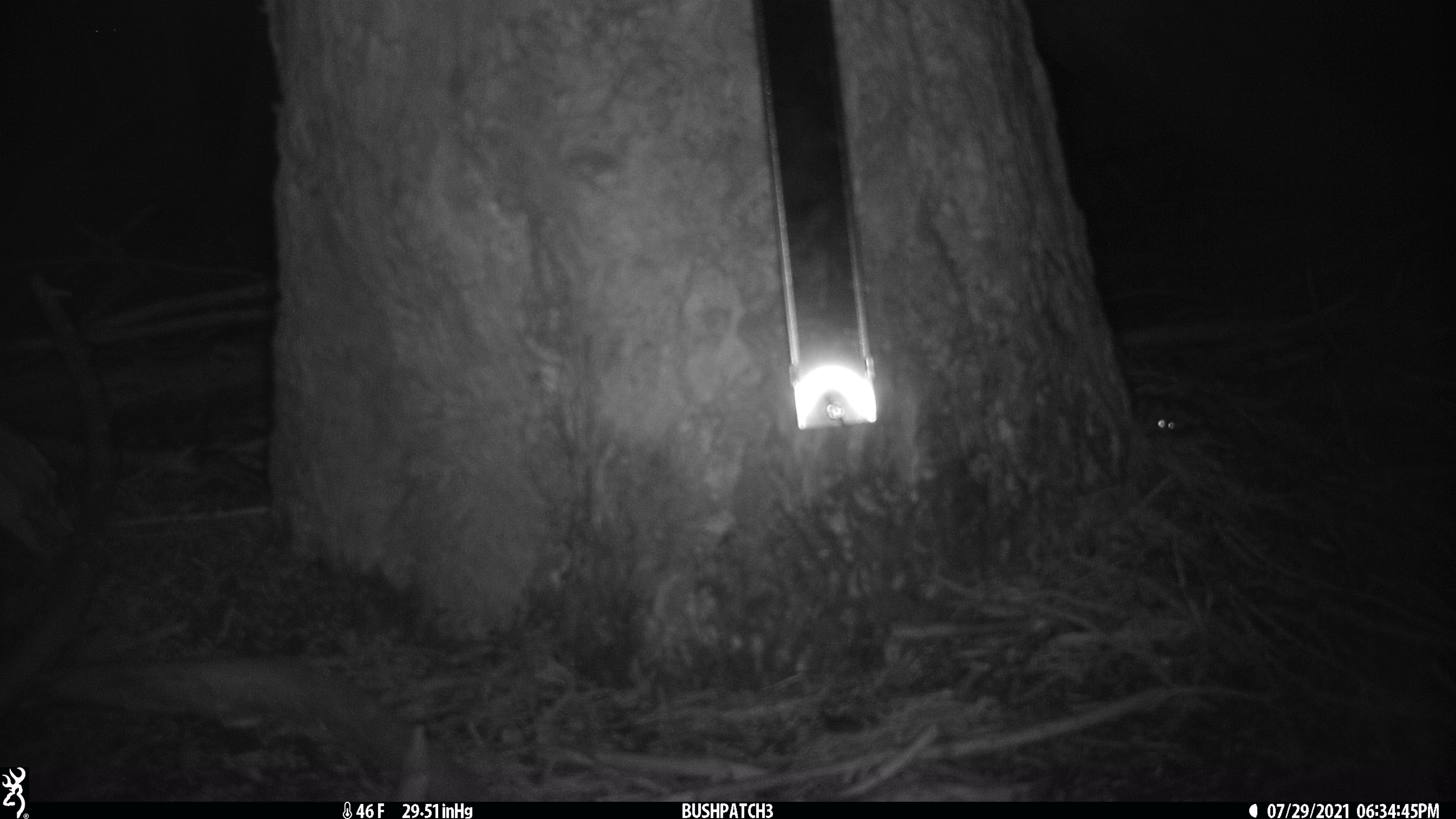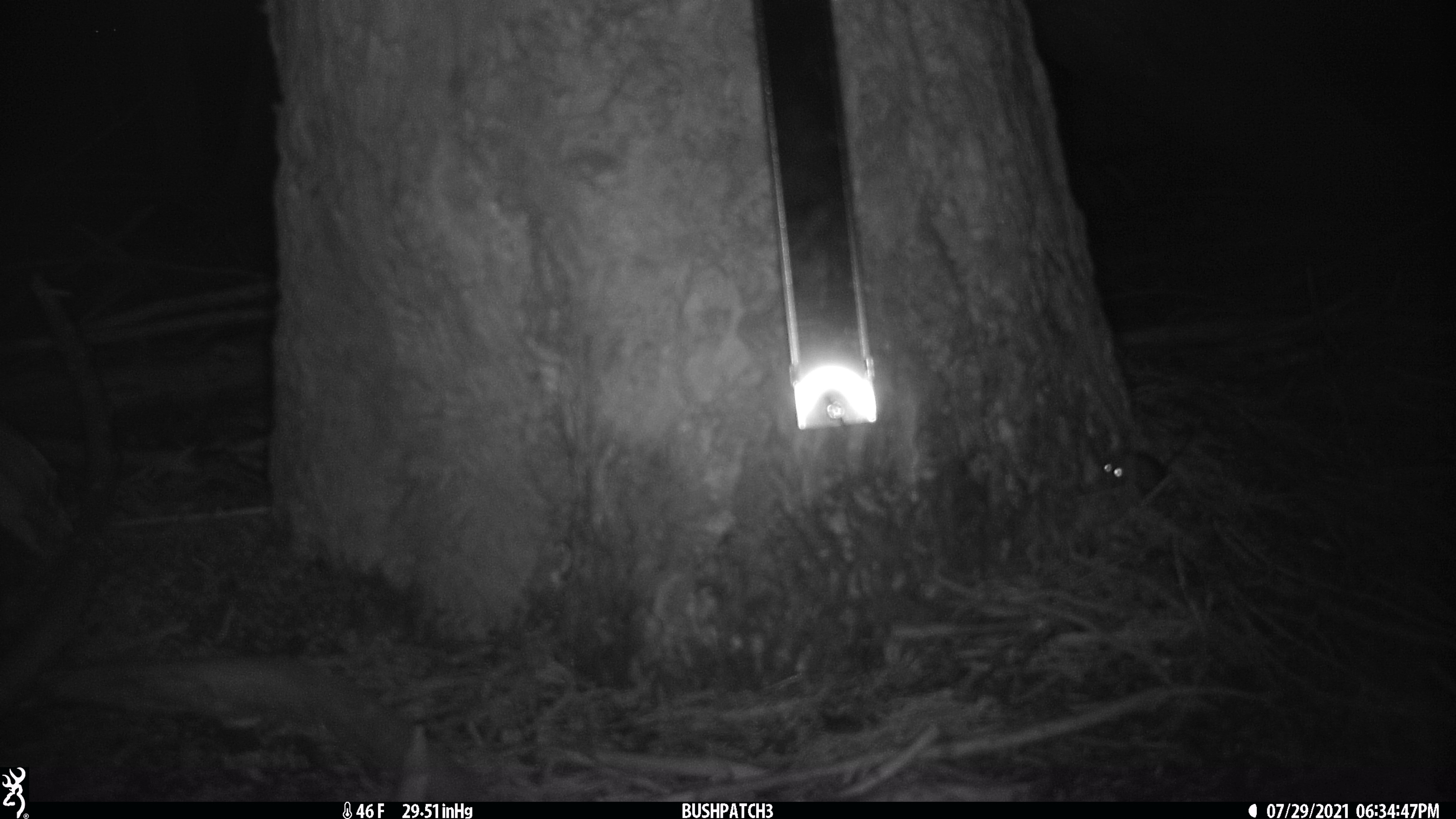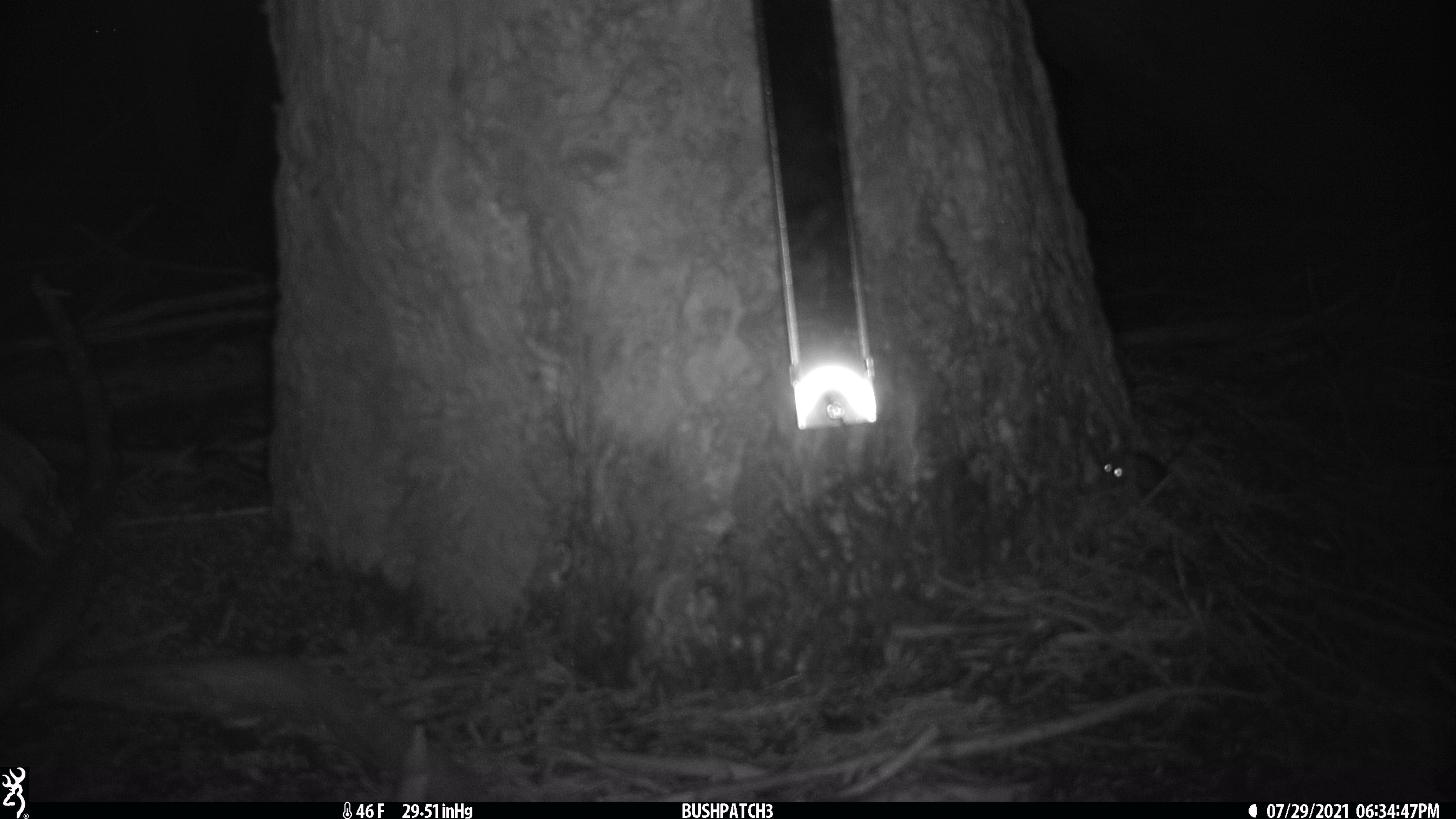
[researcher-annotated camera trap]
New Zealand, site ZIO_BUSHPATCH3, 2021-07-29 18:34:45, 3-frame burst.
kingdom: Animalia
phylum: Chordata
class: Mammalia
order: Rodentia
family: Muridae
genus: Mus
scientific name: Mus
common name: mouse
Mouse (Mus).